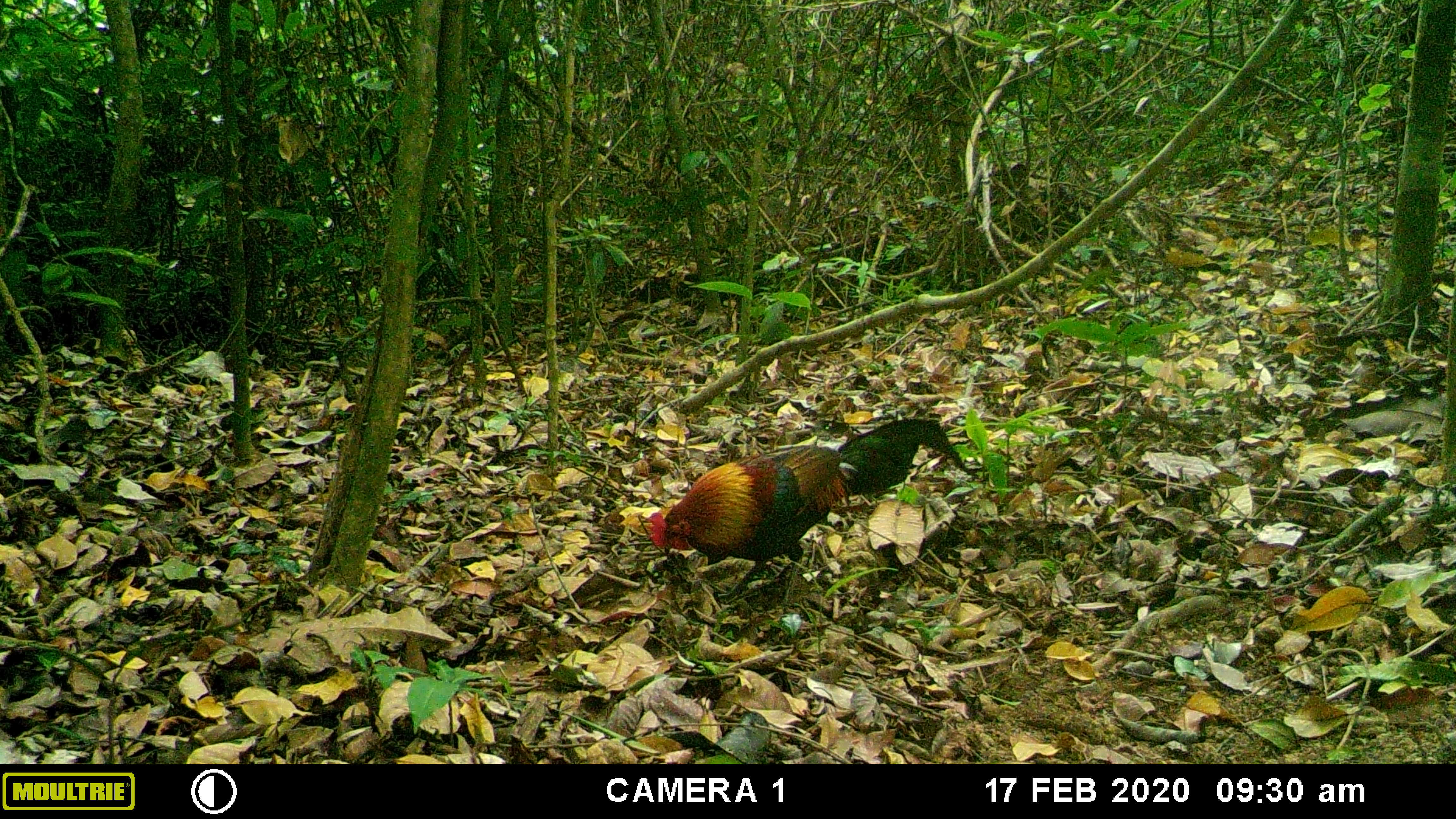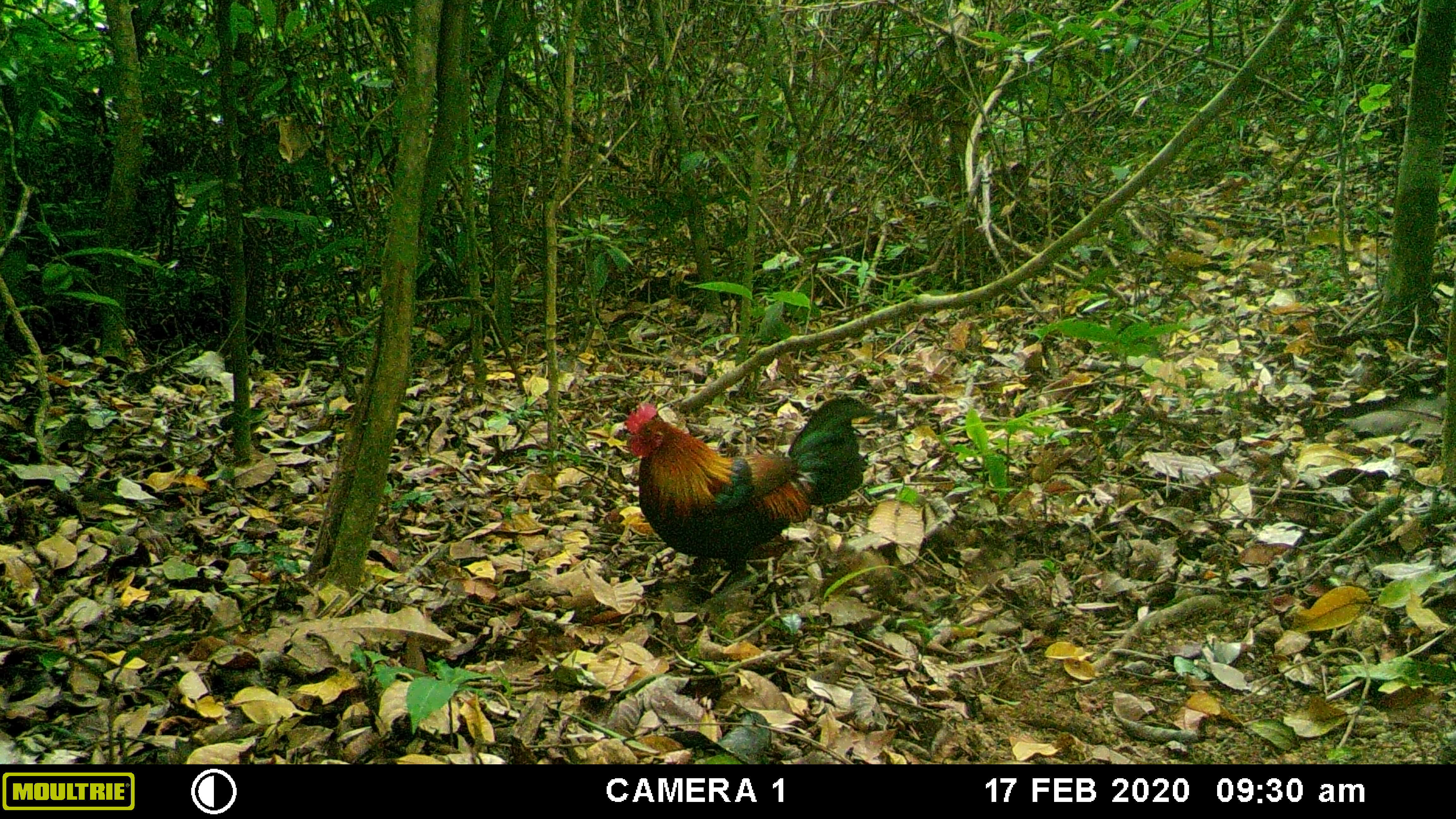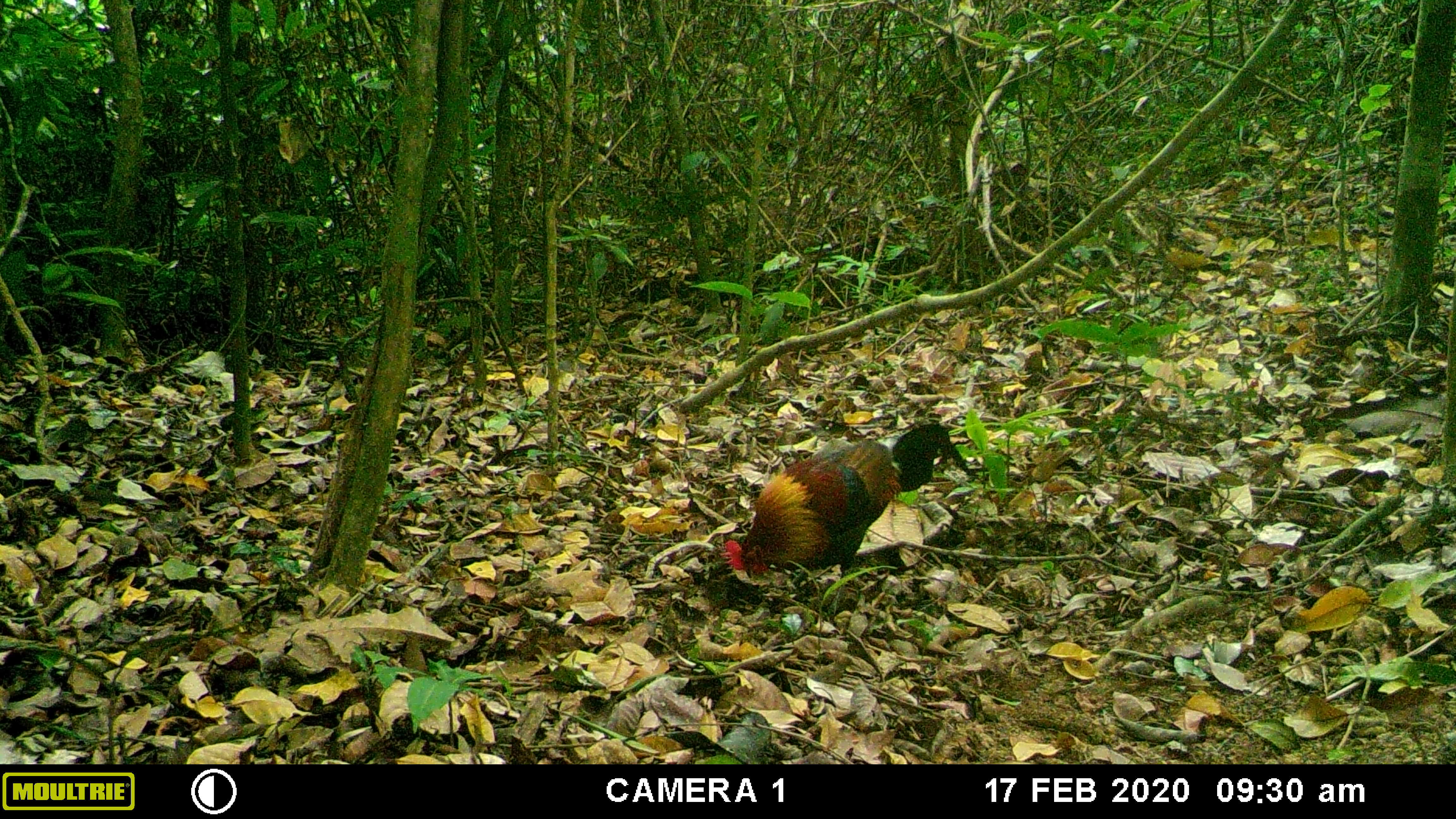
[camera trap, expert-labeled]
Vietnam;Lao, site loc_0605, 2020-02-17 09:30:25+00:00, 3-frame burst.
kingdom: Animalia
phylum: Chordata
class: Aves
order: Galliformes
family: Phasianidae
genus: Gallus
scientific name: Gallus gallus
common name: red junglefowl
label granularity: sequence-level